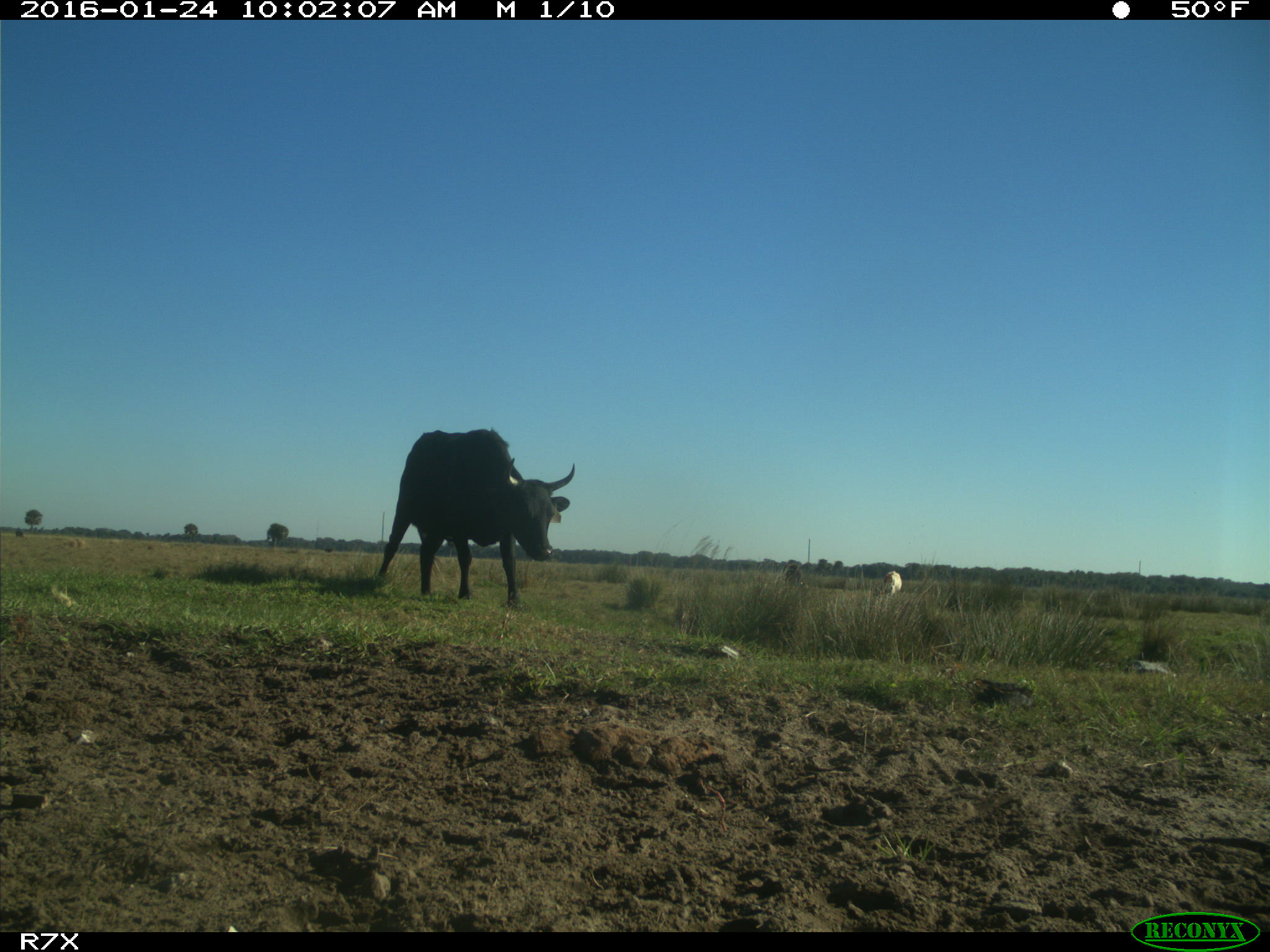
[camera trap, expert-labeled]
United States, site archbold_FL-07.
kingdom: Animalia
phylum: Chordata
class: Mammalia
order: Artiodactyla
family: Bovidae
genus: Bos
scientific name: Bos taurus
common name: domestic cow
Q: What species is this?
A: Bos taurus (domestic cow).